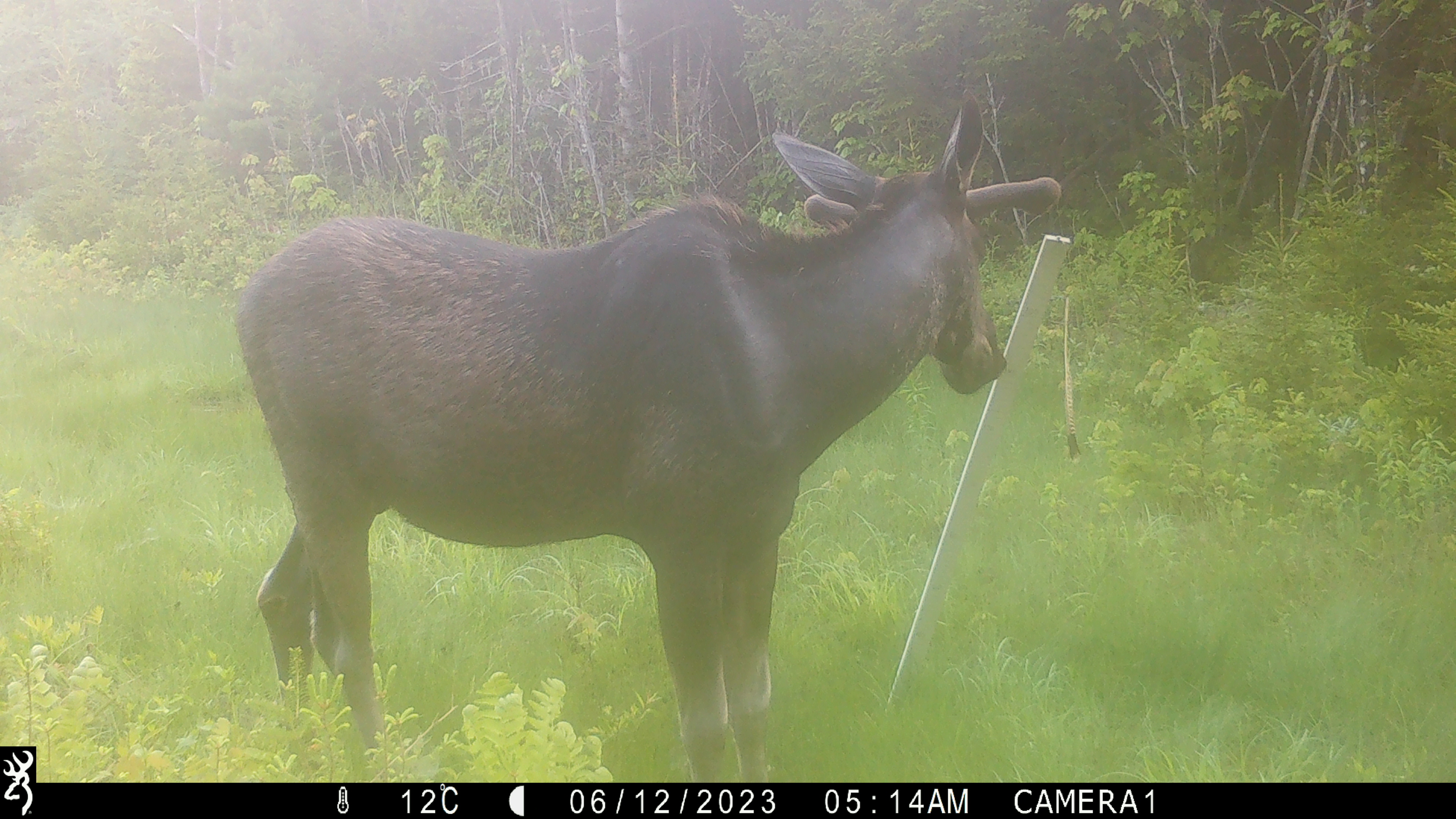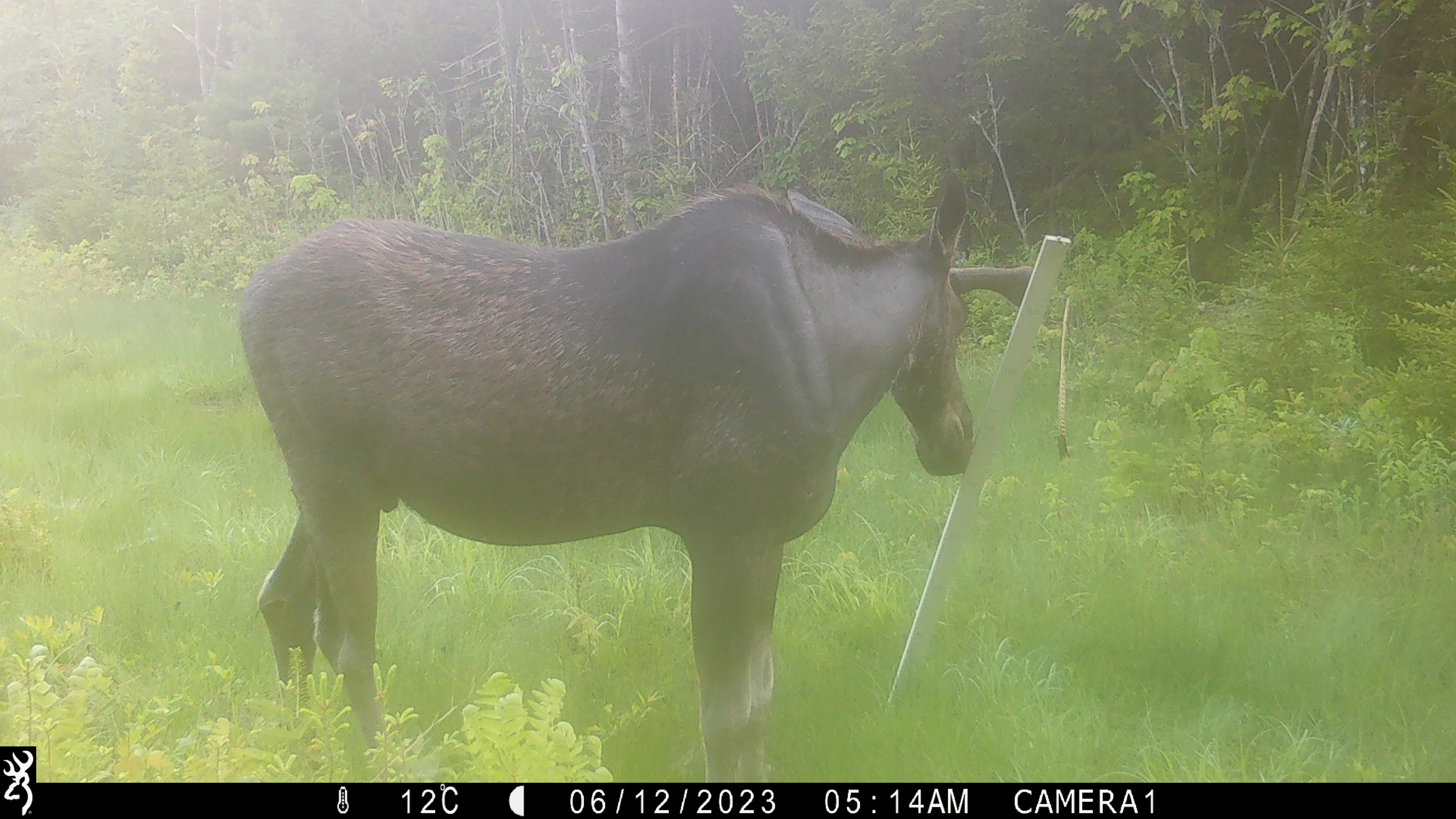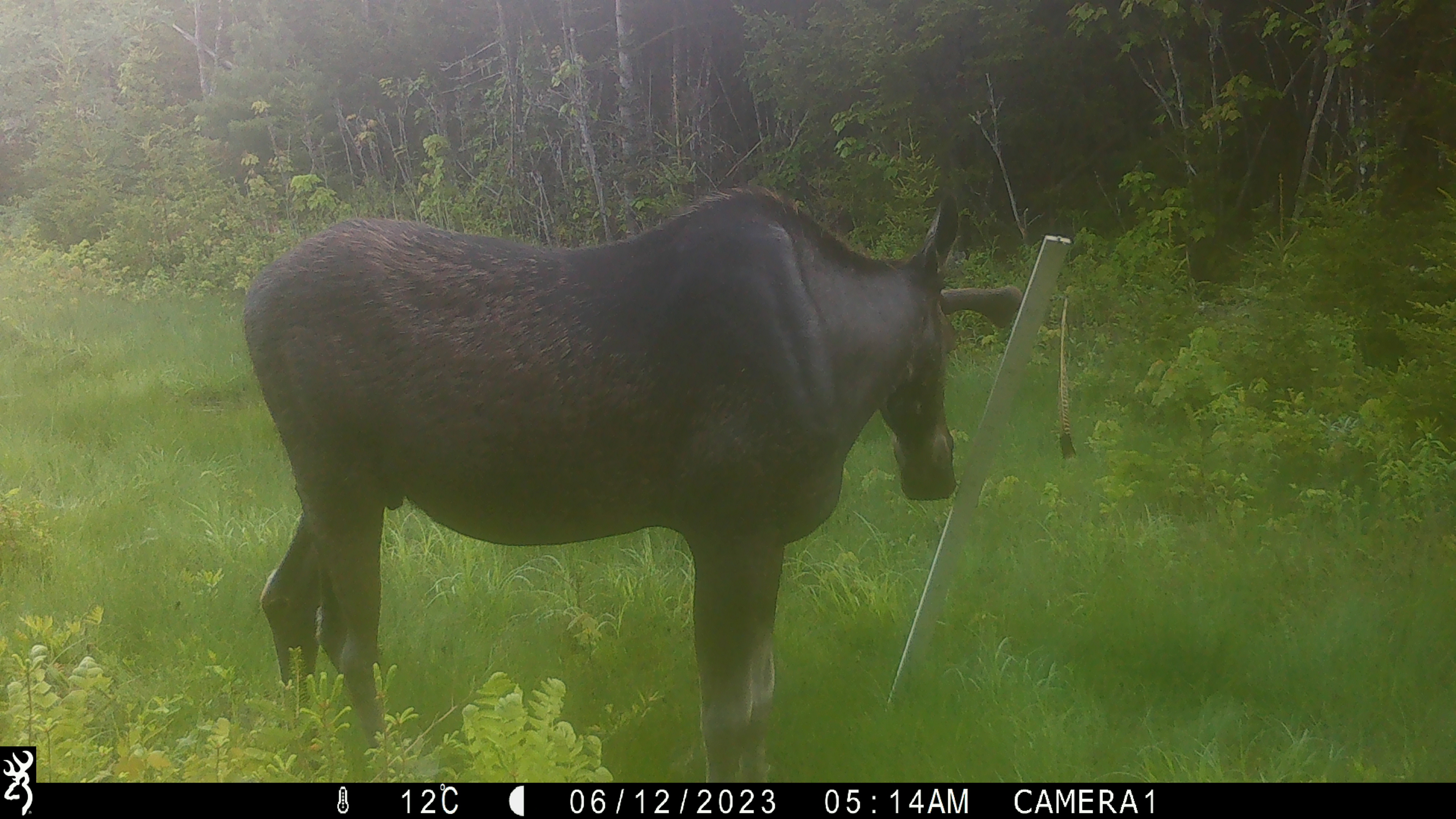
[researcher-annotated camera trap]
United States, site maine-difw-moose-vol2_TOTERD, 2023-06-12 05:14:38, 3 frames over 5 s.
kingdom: Animalia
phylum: Chordata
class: Mammalia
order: Artiodactyla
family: Cervidae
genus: Alces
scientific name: Alces alces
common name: moose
Moose (Alces alces).